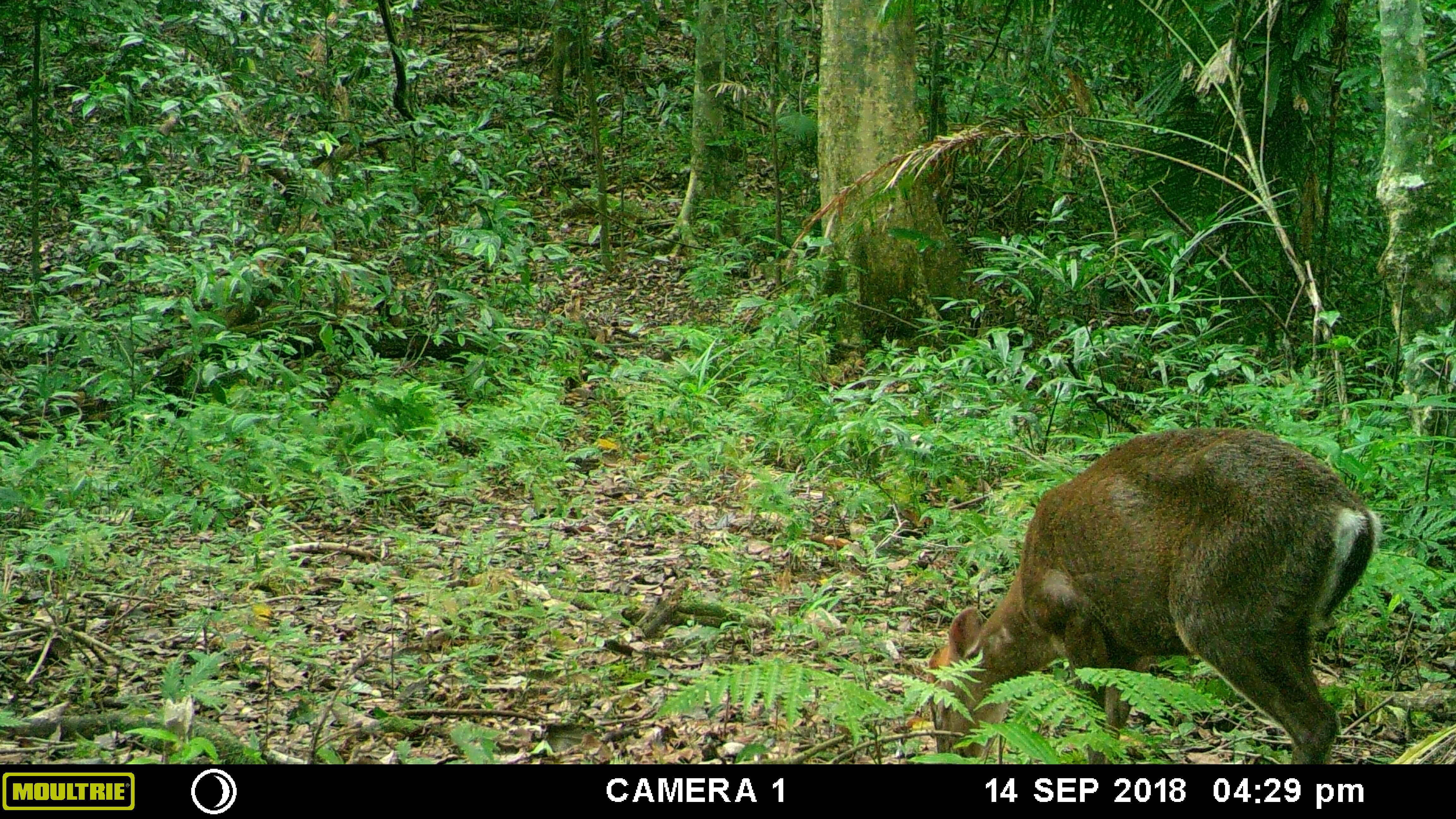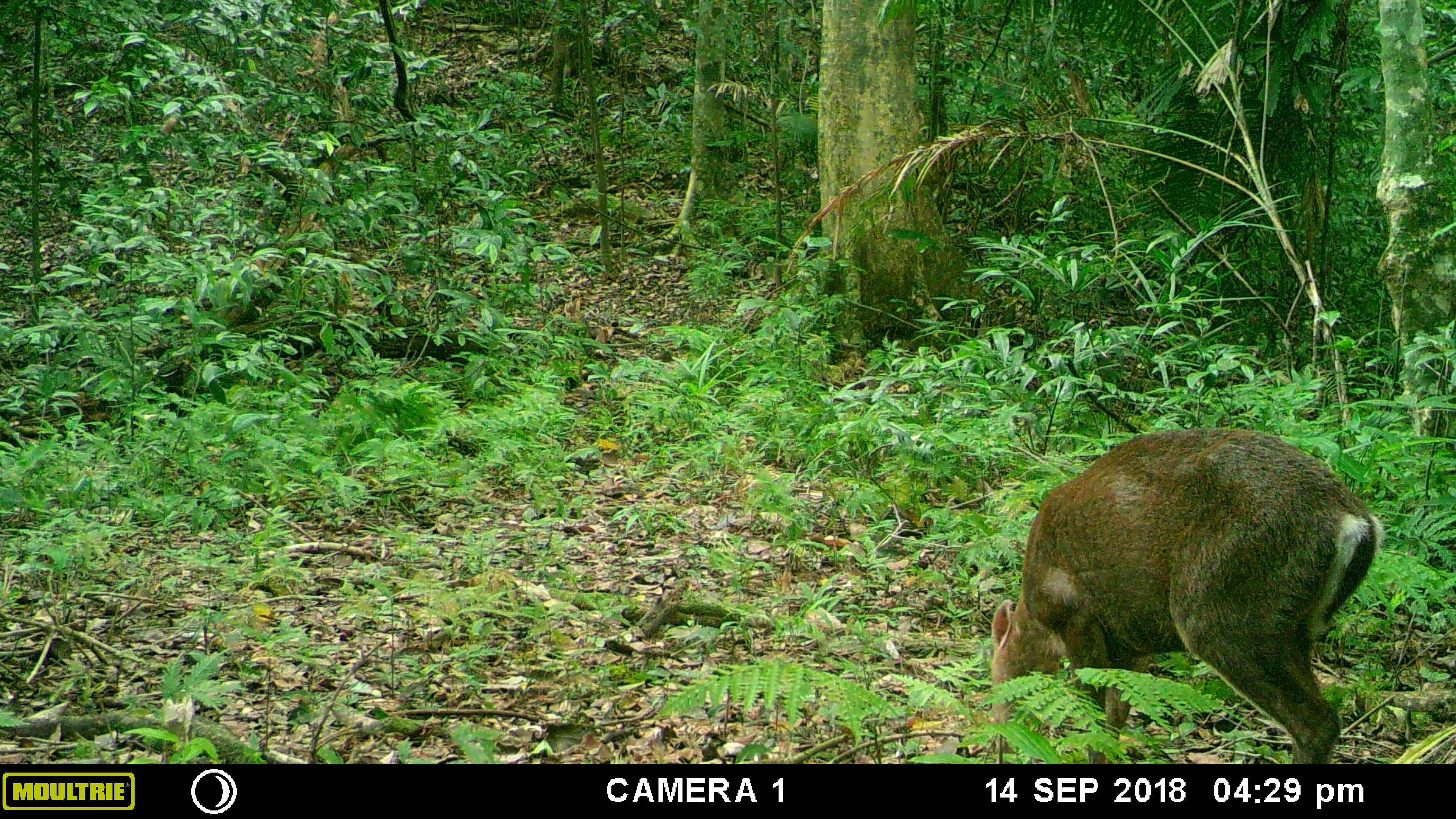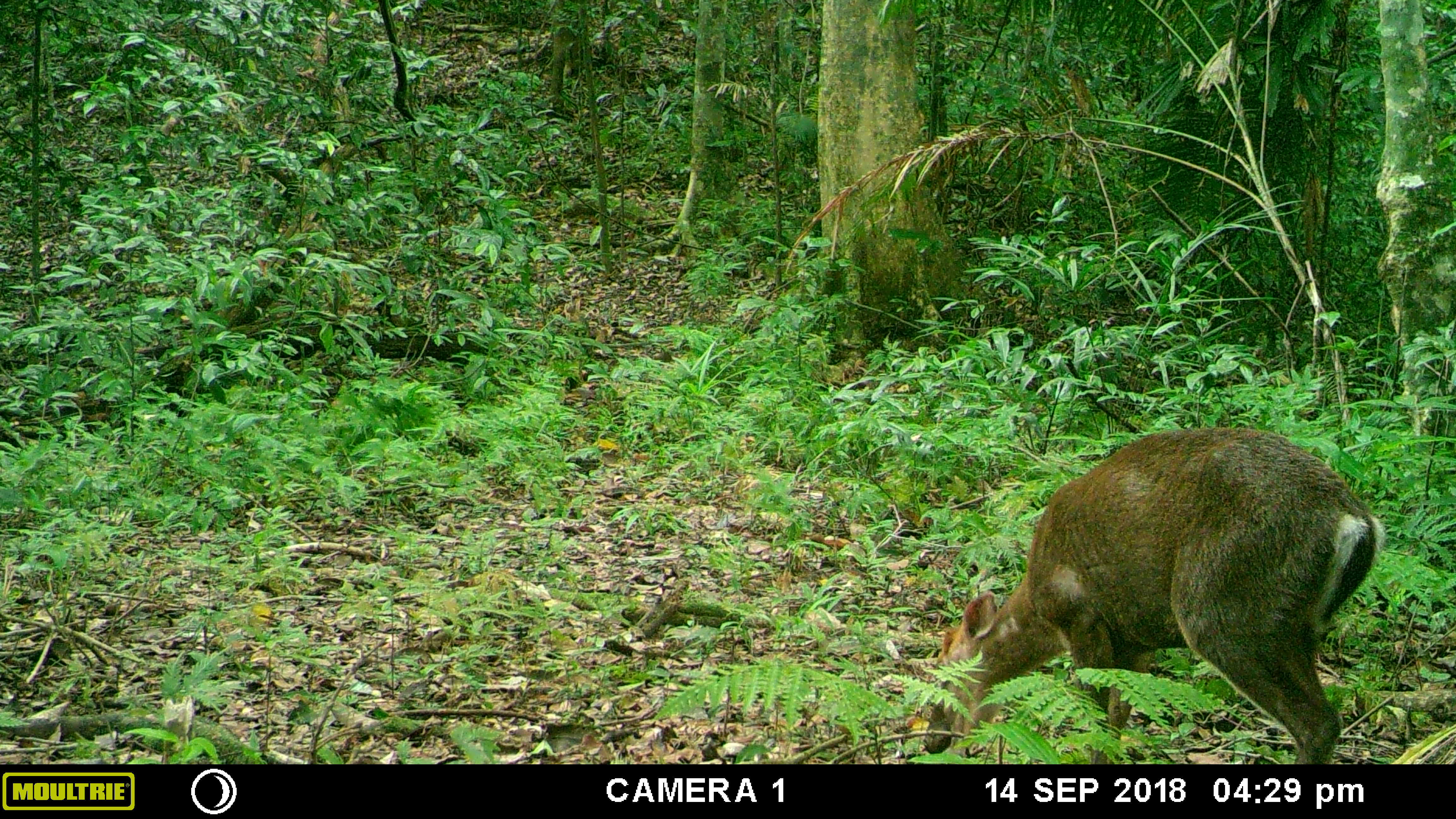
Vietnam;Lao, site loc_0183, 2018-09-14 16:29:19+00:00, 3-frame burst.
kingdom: Animalia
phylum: Chordata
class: Mammalia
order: Artiodactyla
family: Cervidae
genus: Muntiacus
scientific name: Muntiacus rooseveltorum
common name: roosevelt's muntjac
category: roosevelts muntjac group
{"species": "roosevelts muntjac group (roosevelt's muntjac) (Muntiacus rooseveltorum)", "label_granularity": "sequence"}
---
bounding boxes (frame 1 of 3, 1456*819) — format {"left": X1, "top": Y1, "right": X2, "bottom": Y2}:
roosevelts muntjac group: {"left": 918, "top": 429, "right": 1384, "bottom": 763}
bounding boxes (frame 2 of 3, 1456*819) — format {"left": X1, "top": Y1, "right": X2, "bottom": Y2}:
roosevelts muntjac group: {"left": 984, "top": 427, "right": 1389, "bottom": 761}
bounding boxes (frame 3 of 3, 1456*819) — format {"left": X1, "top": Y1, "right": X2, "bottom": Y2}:
roosevelts muntjac group: {"left": 919, "top": 428, "right": 1387, "bottom": 763}